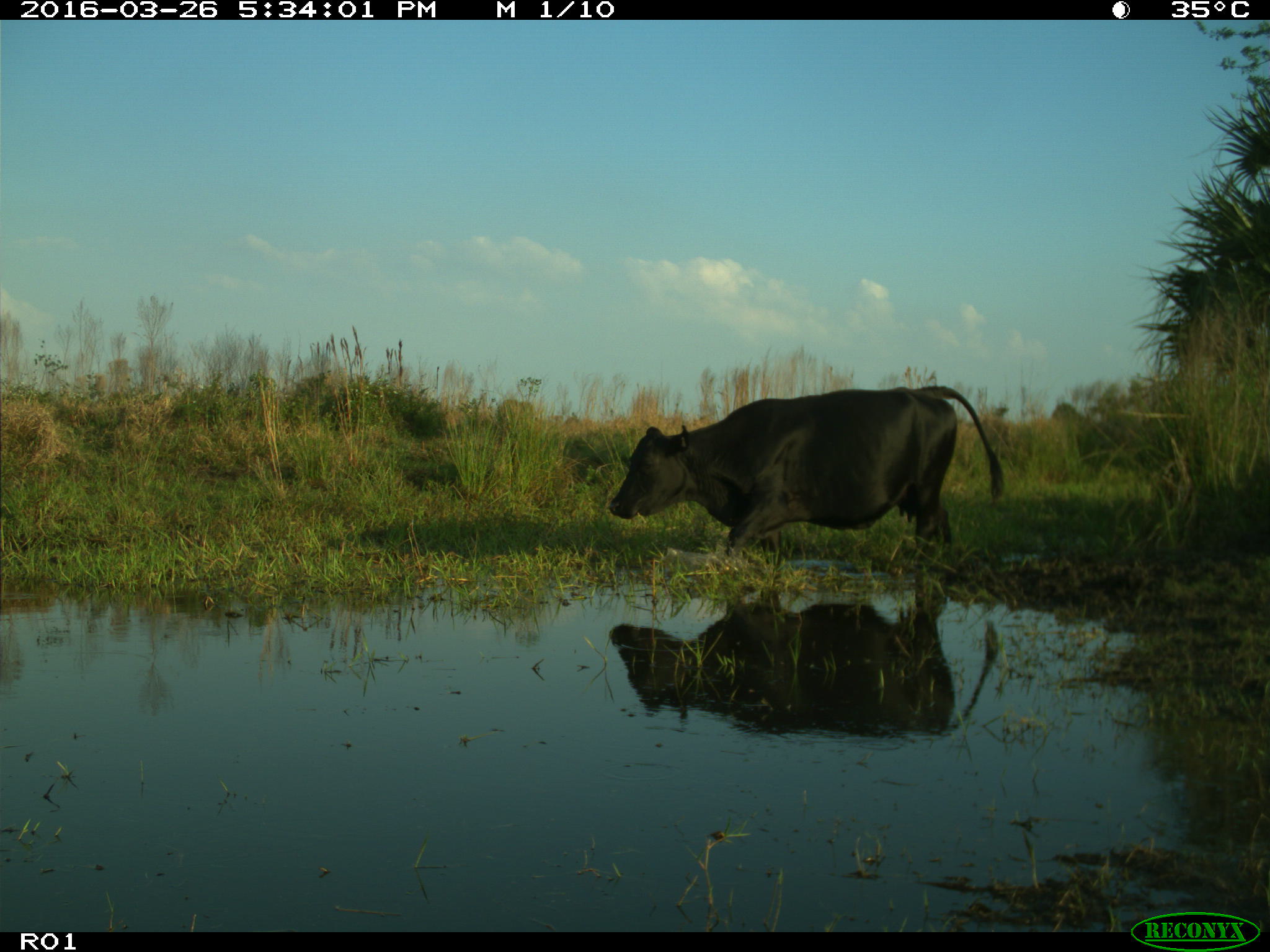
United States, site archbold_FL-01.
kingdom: Animalia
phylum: Chordata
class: Mammalia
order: Artiodactyla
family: Bovidae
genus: Bos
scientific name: Bos taurus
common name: domestic cow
Bos taurus (domestic cow).